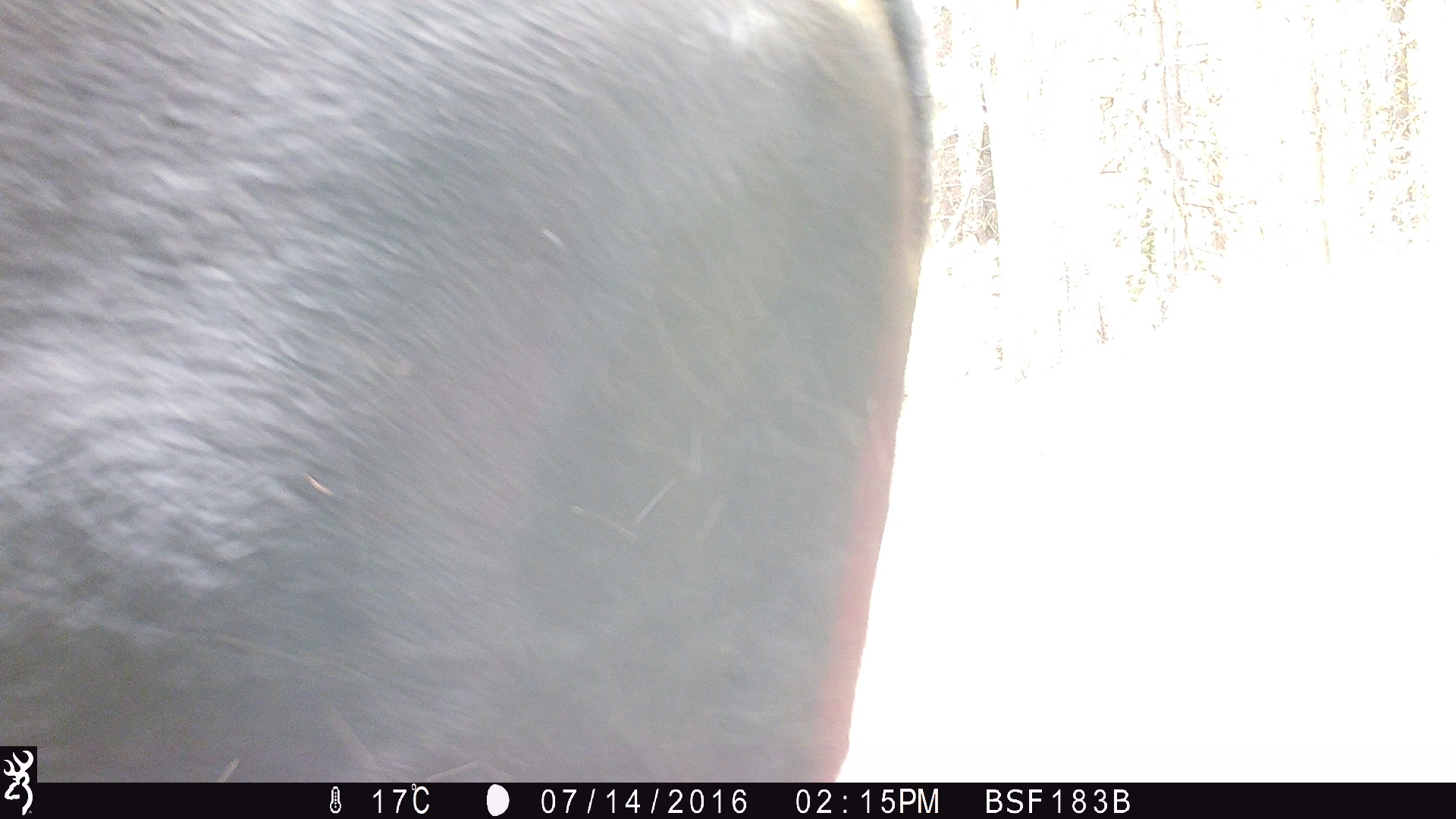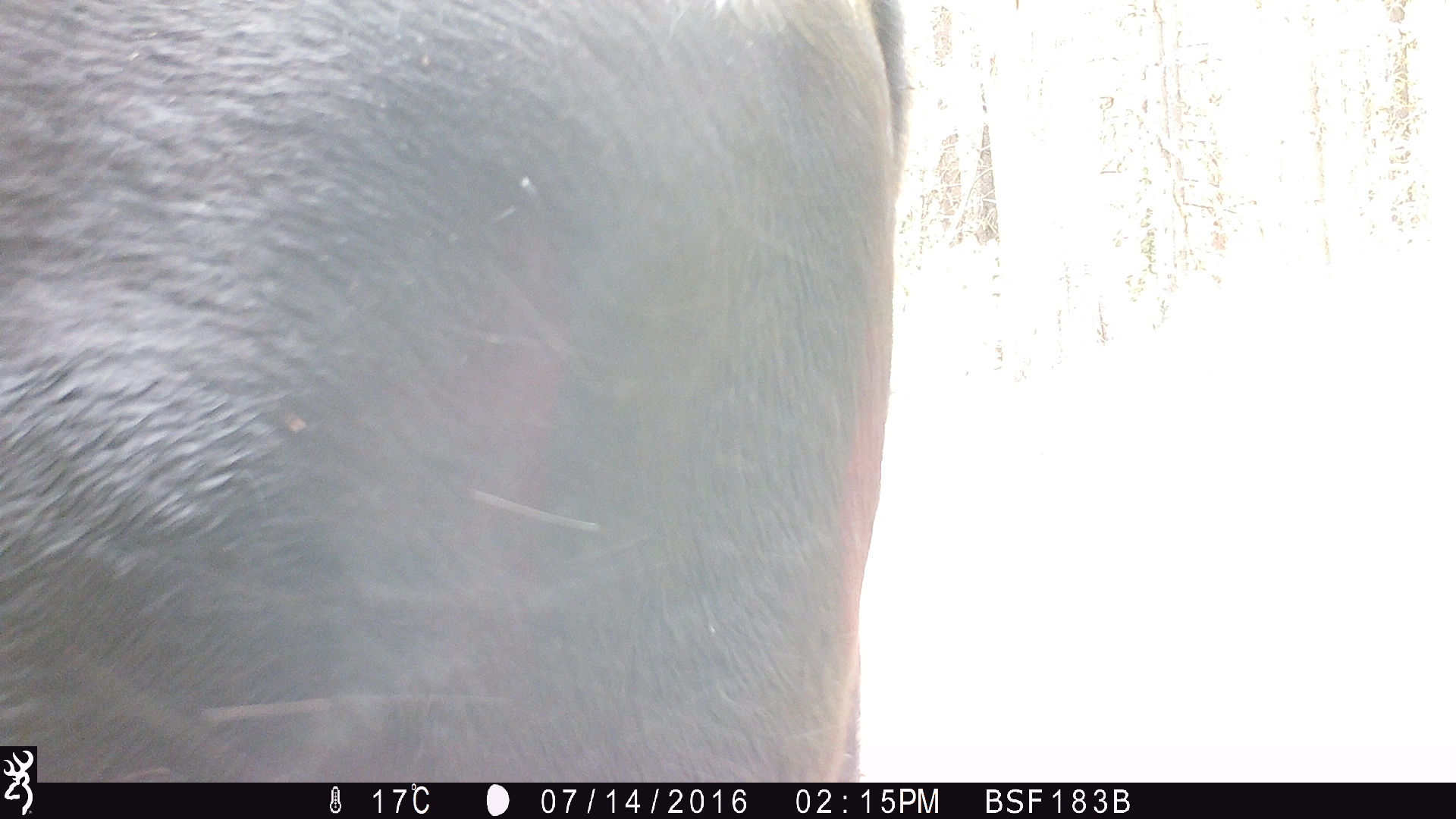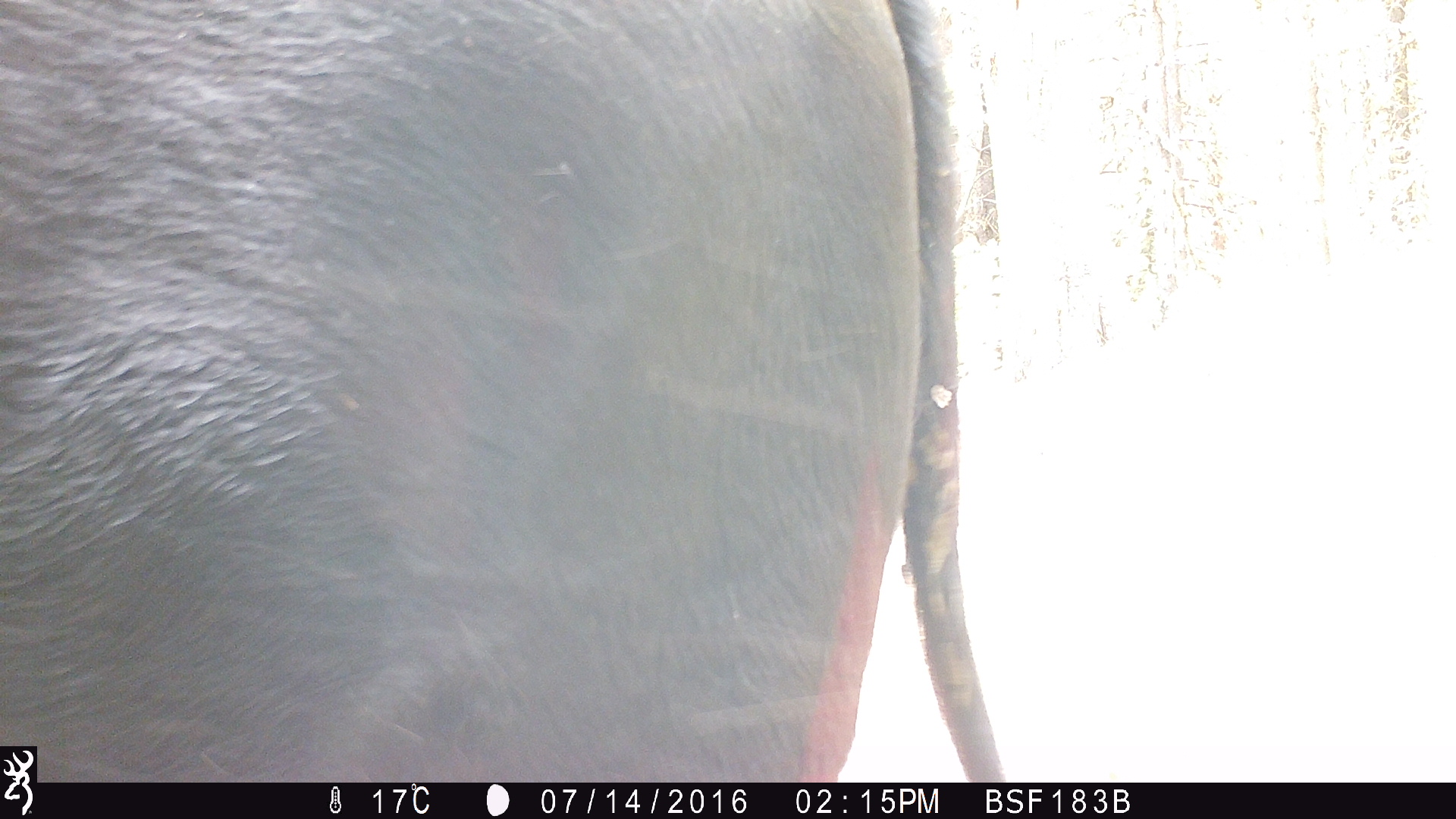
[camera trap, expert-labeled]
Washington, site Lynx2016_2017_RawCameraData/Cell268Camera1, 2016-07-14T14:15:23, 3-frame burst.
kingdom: Animalia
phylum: Chordata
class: Mammalia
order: Artiodactyla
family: Bovidae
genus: Bos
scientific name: Bos taurus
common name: domestic cattle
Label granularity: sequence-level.